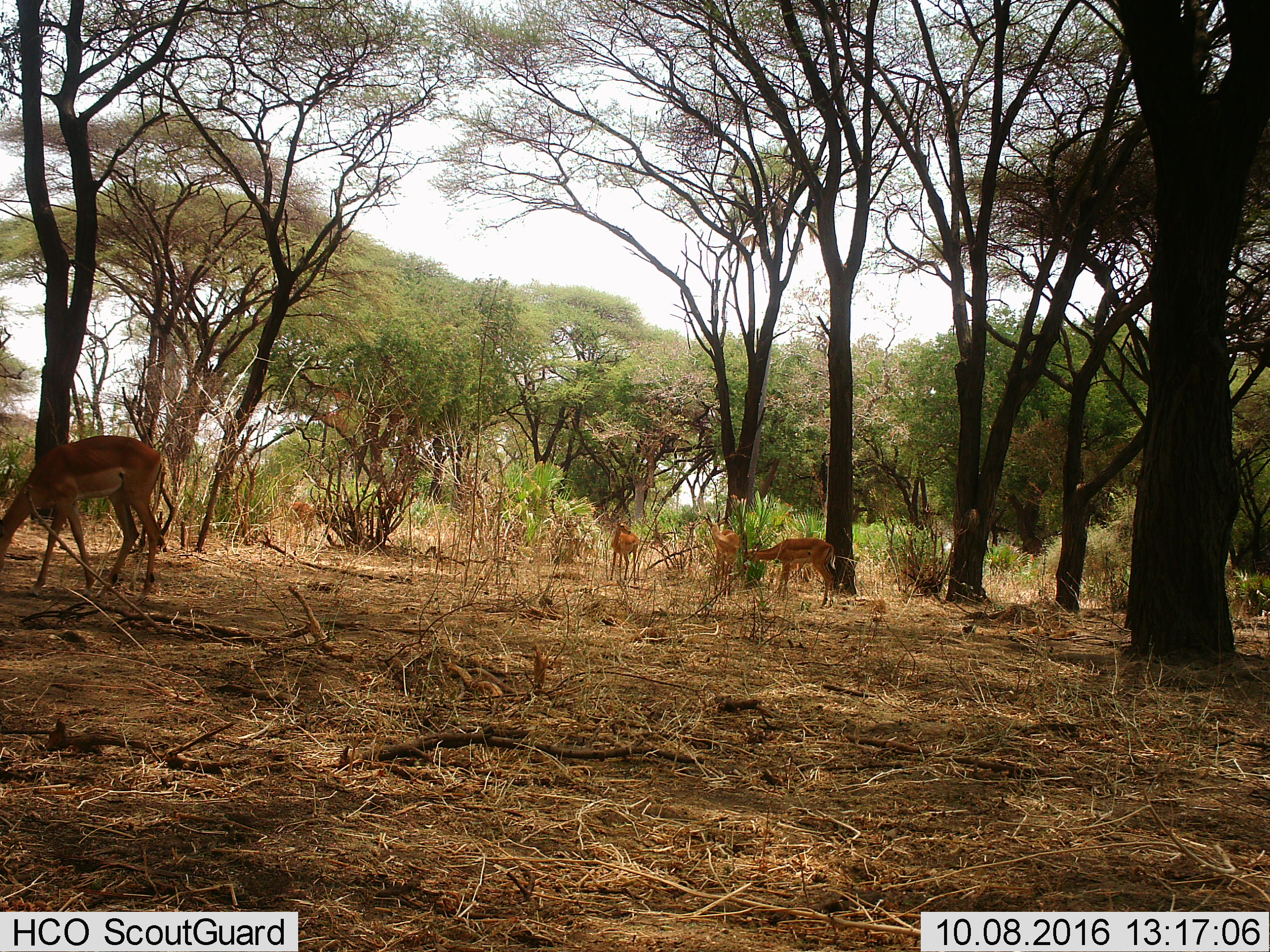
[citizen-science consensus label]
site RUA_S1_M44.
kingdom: Animalia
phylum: Chordata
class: Mammalia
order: Artiodactyla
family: Bovidae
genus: Aepyceros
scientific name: Aepyceros melampus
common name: impala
Impala (Aepyceros melampus), count 5. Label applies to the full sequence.